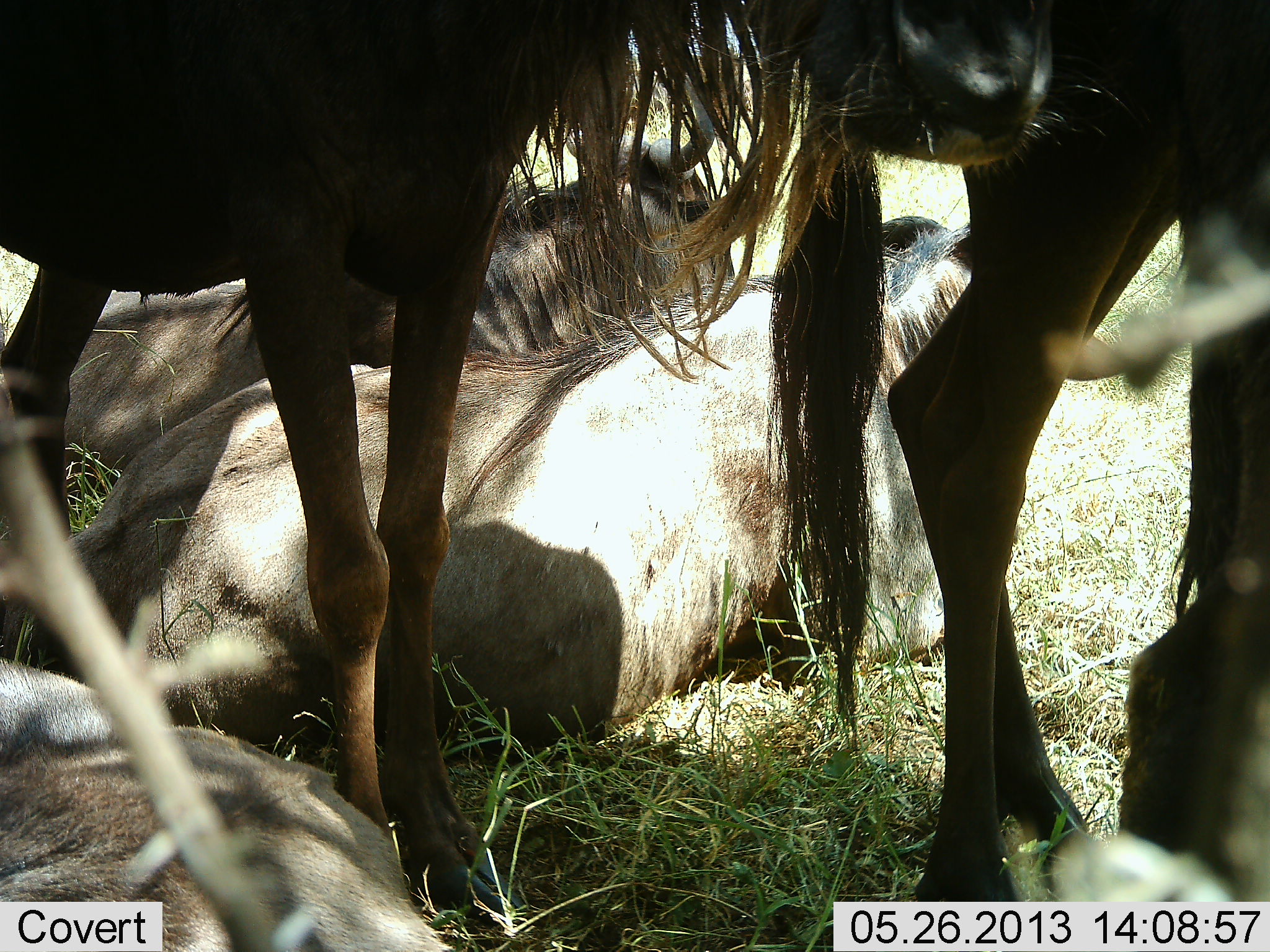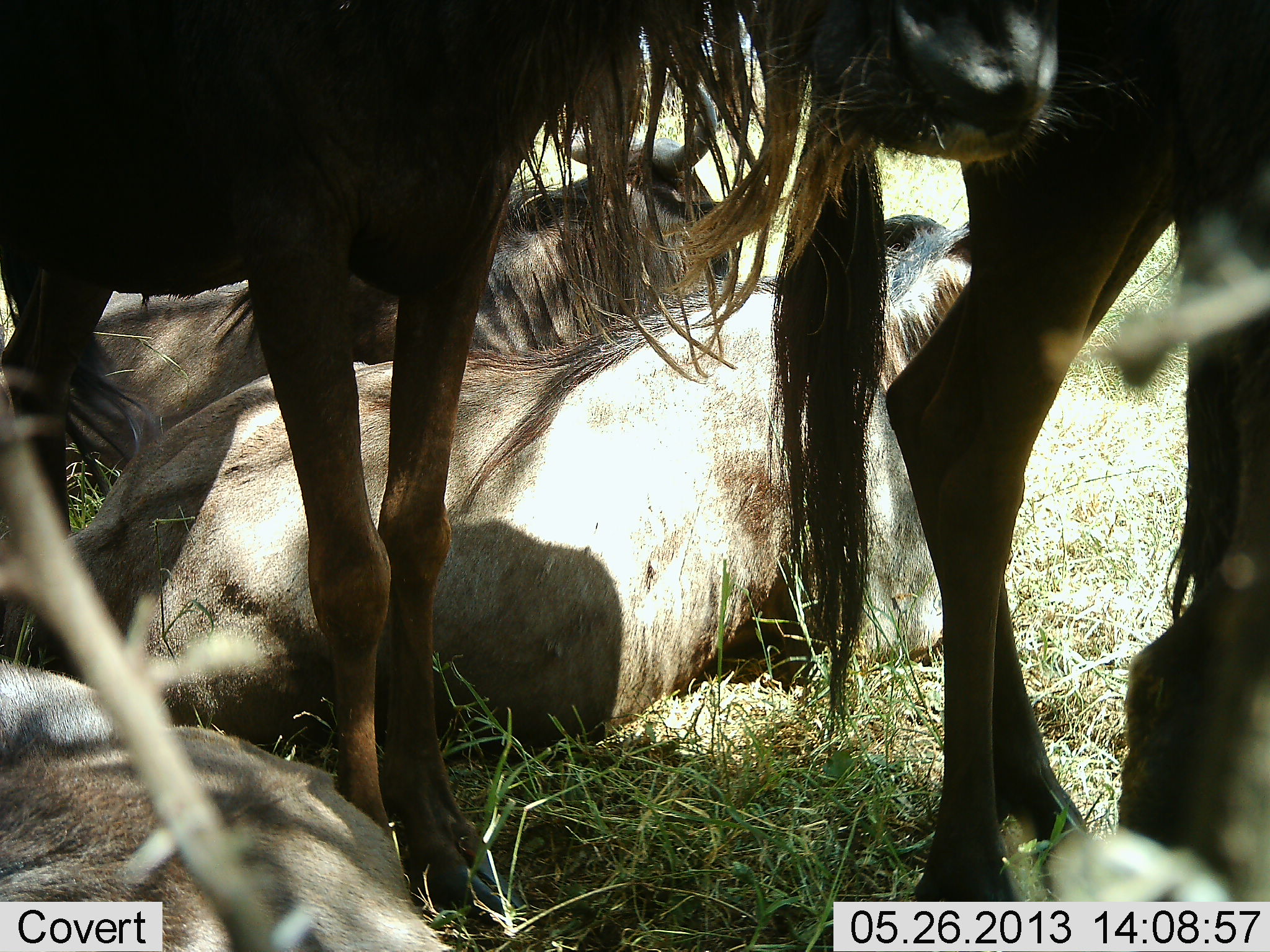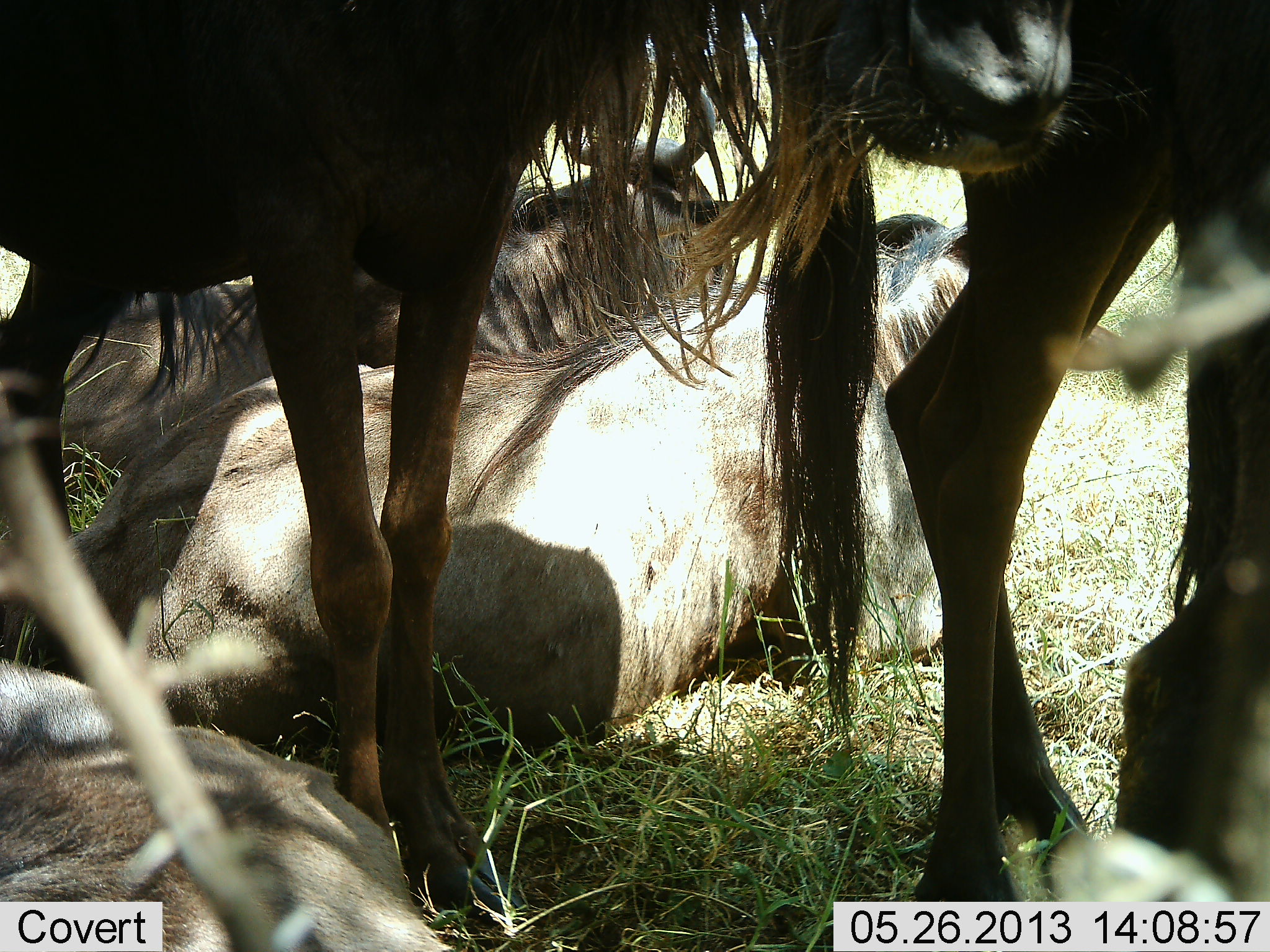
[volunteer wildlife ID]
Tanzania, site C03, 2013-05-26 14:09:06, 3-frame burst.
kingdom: Animalia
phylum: Chordata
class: Mammalia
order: Artiodactyla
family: Bovidae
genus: Connochaetes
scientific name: Connochaetes taurinus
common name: blue wildebeest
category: wildebeest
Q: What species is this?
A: Wildebeest (blue wildebeest) (Connochaetes taurinus).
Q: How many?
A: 5.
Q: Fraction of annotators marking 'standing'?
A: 90%.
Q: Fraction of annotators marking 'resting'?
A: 100%.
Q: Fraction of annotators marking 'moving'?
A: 10%.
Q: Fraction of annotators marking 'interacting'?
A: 10%.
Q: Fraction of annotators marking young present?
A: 0%.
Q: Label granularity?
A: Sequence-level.